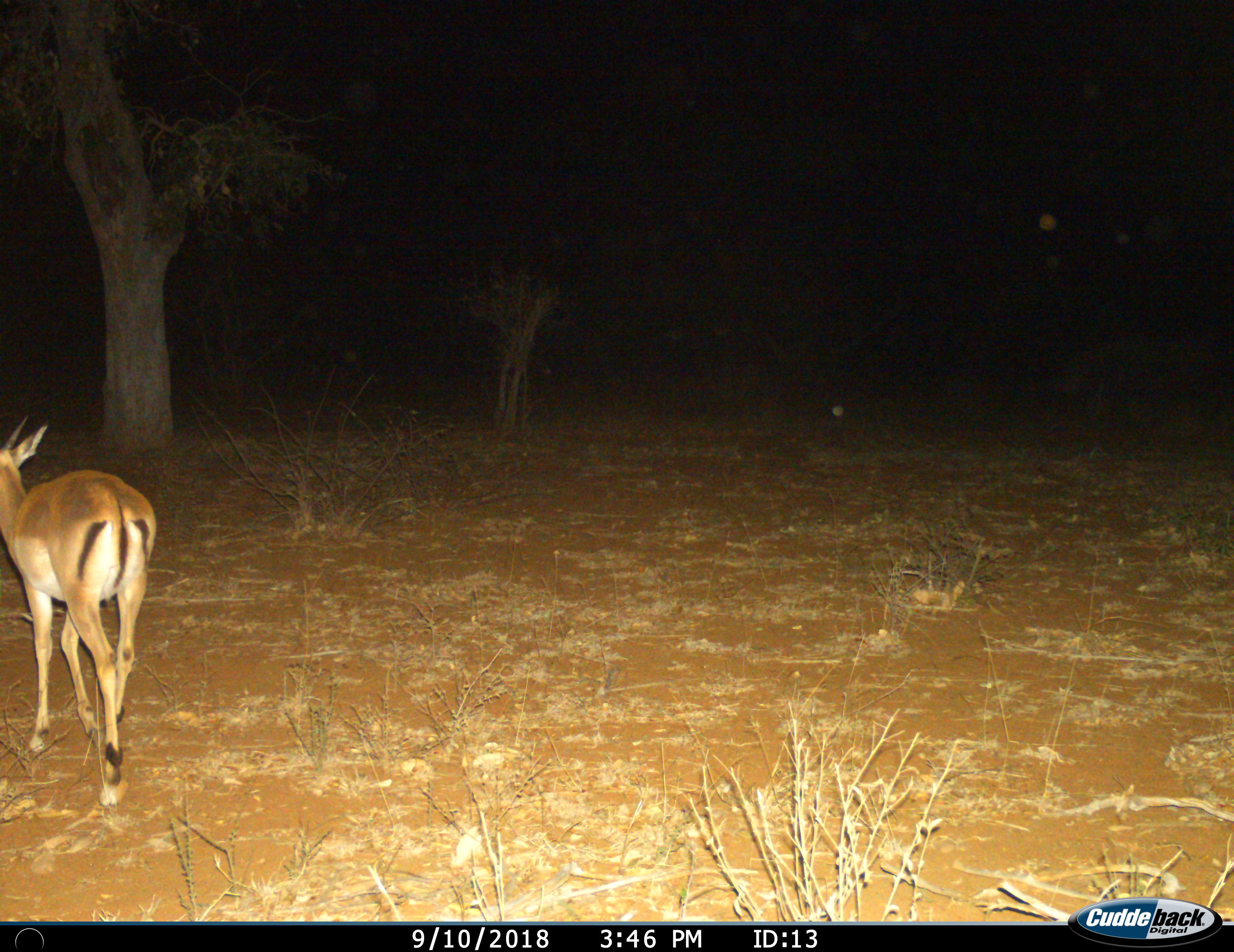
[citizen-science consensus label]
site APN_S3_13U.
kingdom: Animalia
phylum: Chordata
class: Mammalia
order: Artiodactyla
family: Bovidae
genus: Aepyceros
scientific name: Aepyceros melampus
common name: impala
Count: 1.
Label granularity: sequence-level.